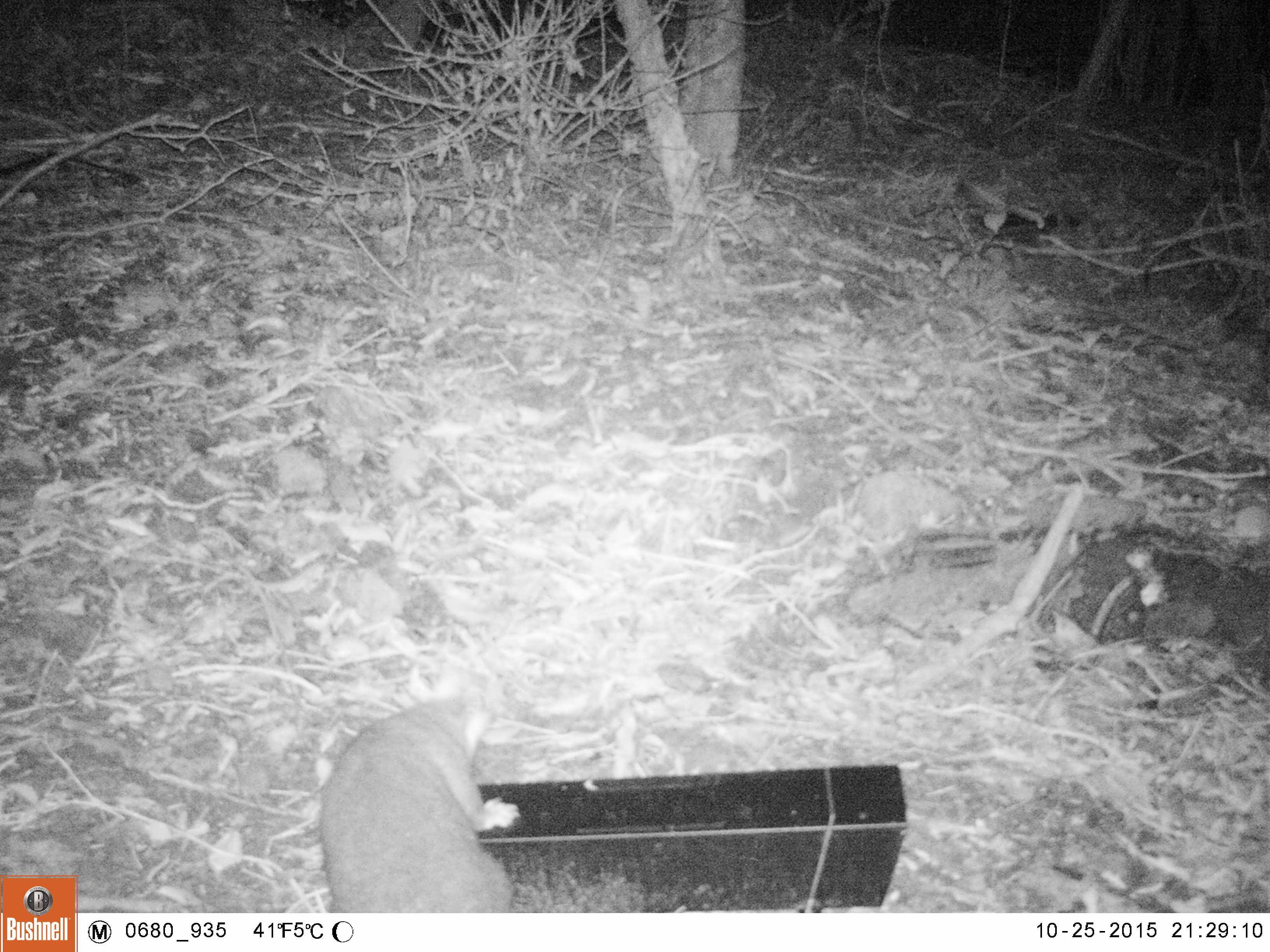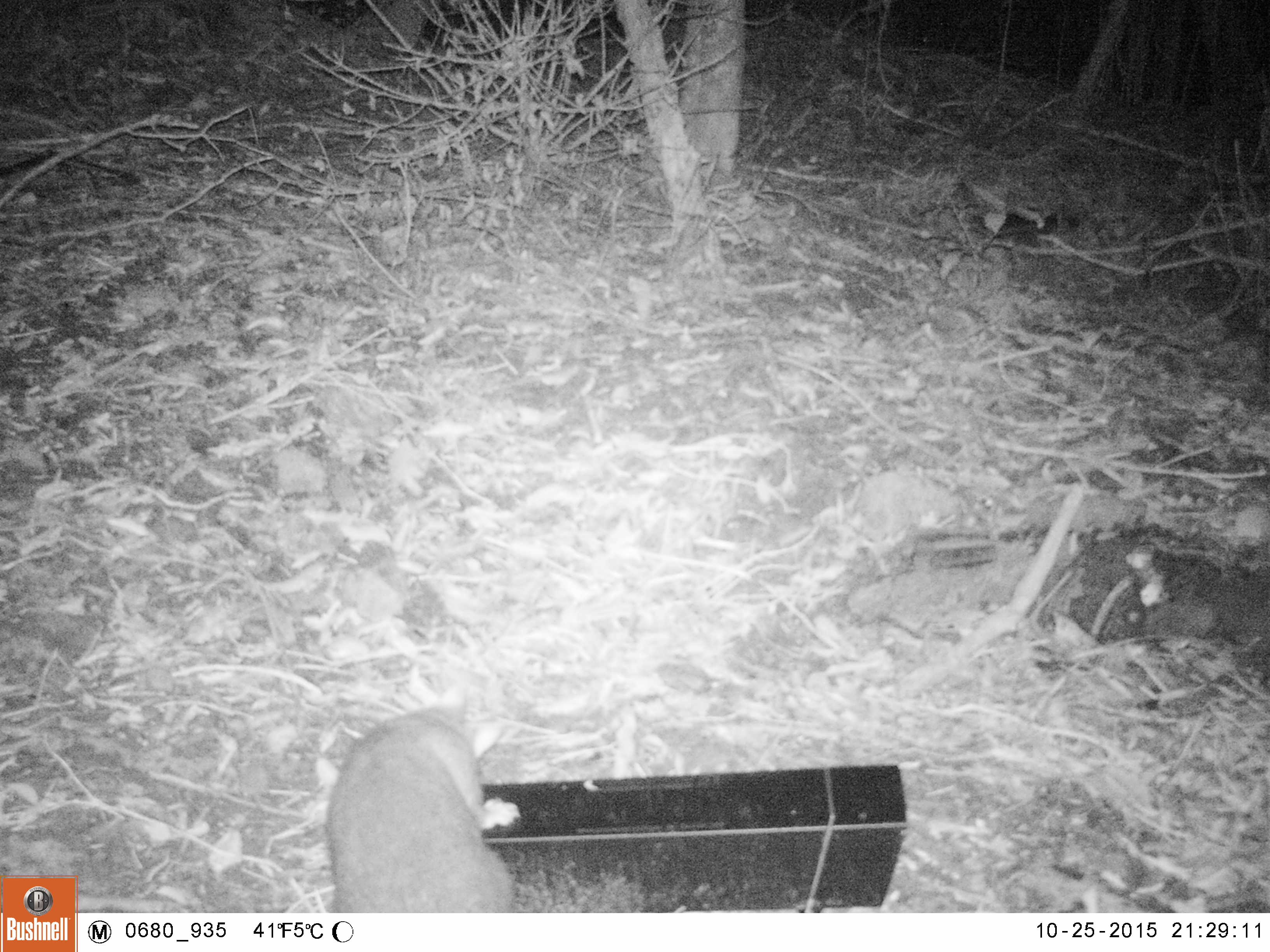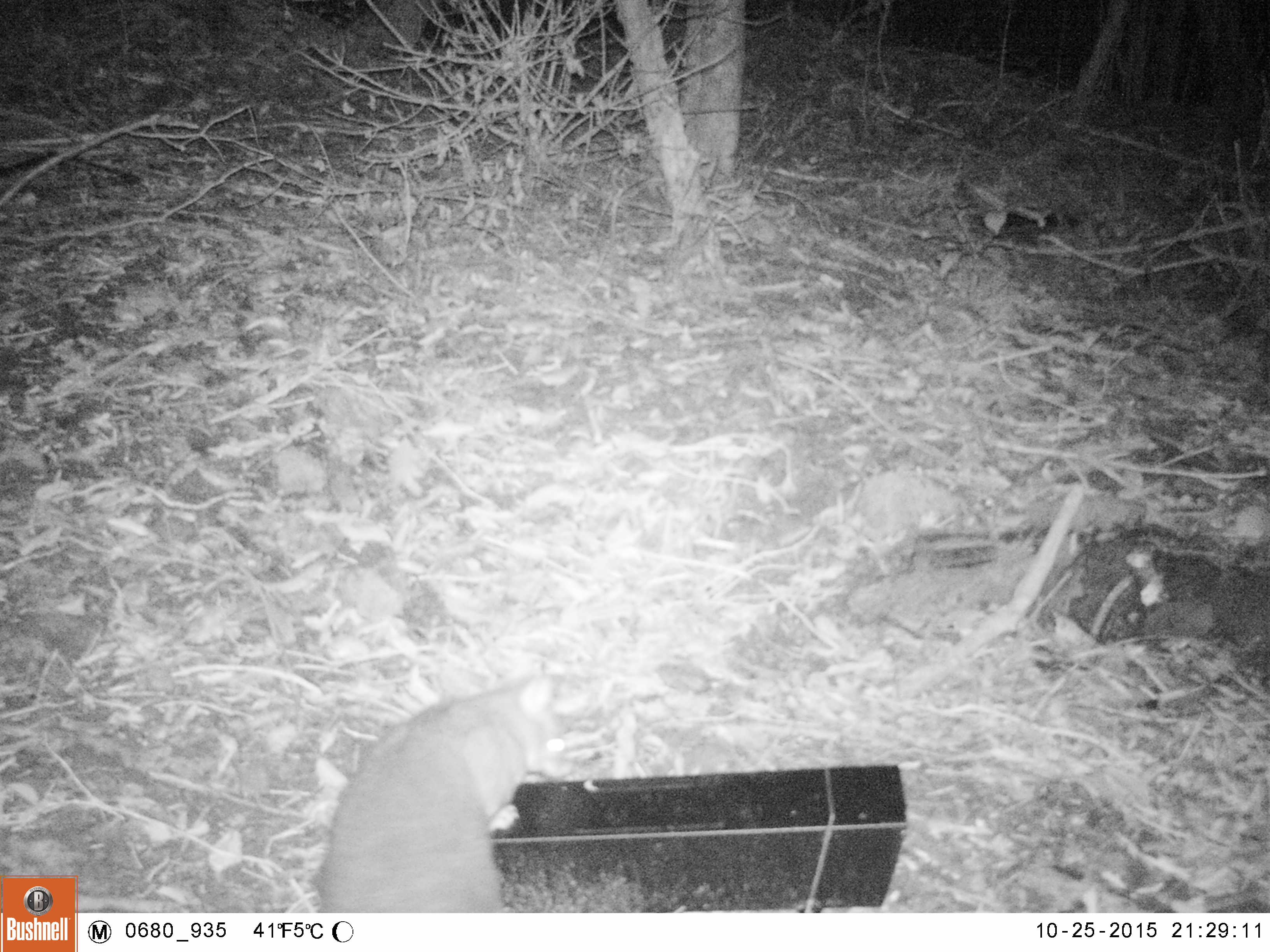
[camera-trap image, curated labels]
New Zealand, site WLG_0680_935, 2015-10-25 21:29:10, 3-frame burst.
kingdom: Animalia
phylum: Chordata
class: Mammalia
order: Diprotodontia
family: Phalangeridae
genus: Trichosurus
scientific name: Trichosurus vulpecula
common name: common brushtail possum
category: possum